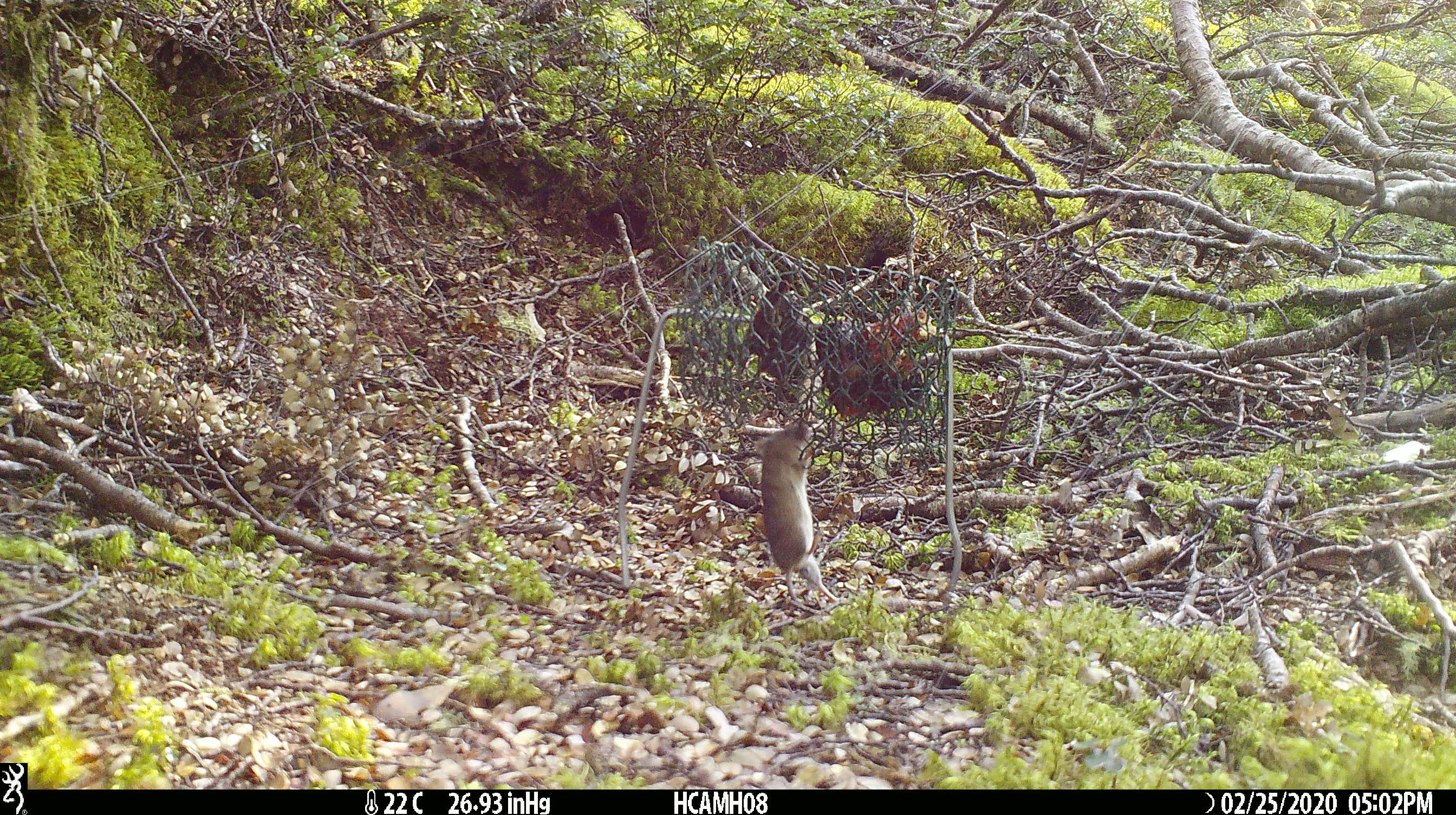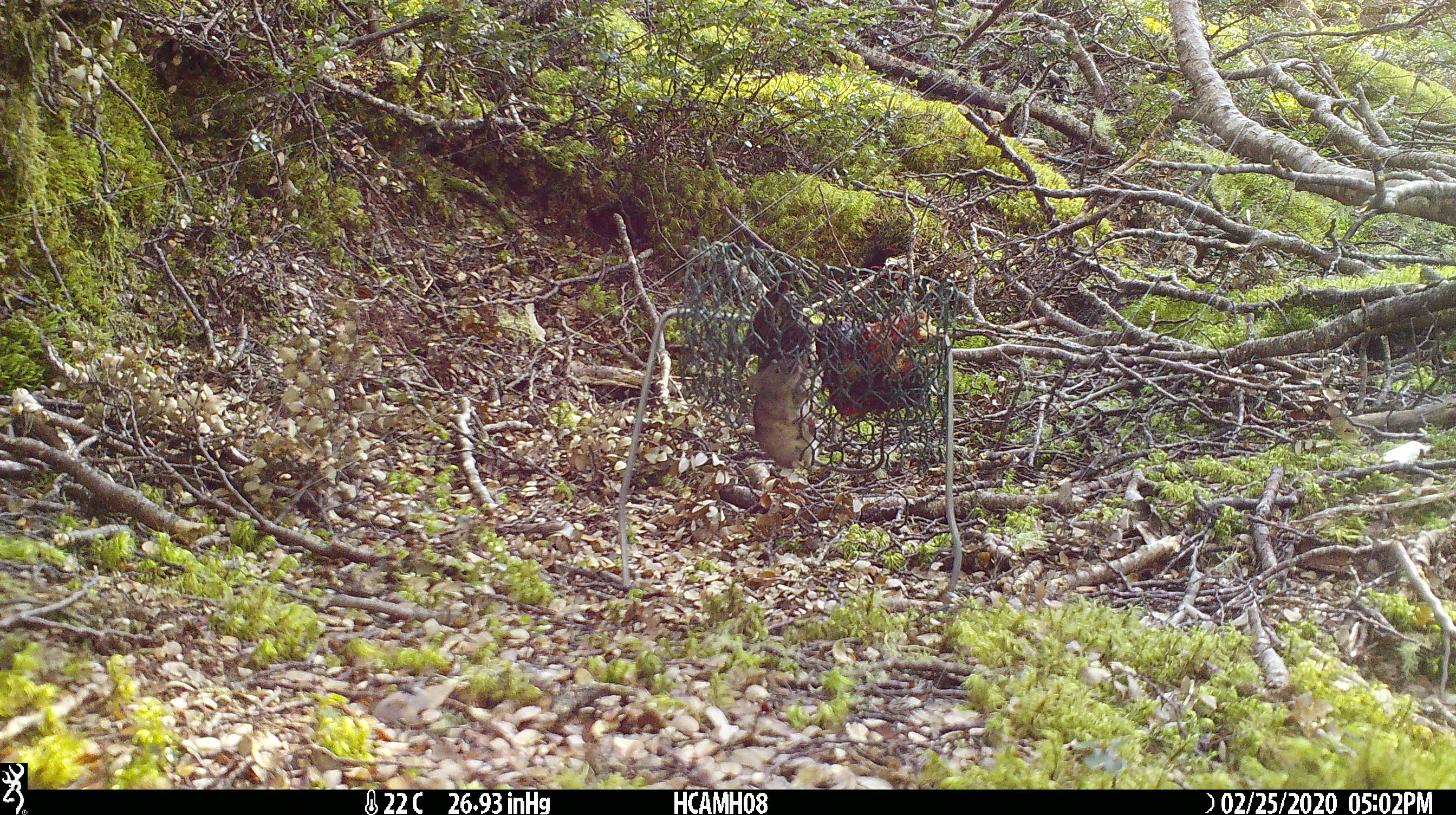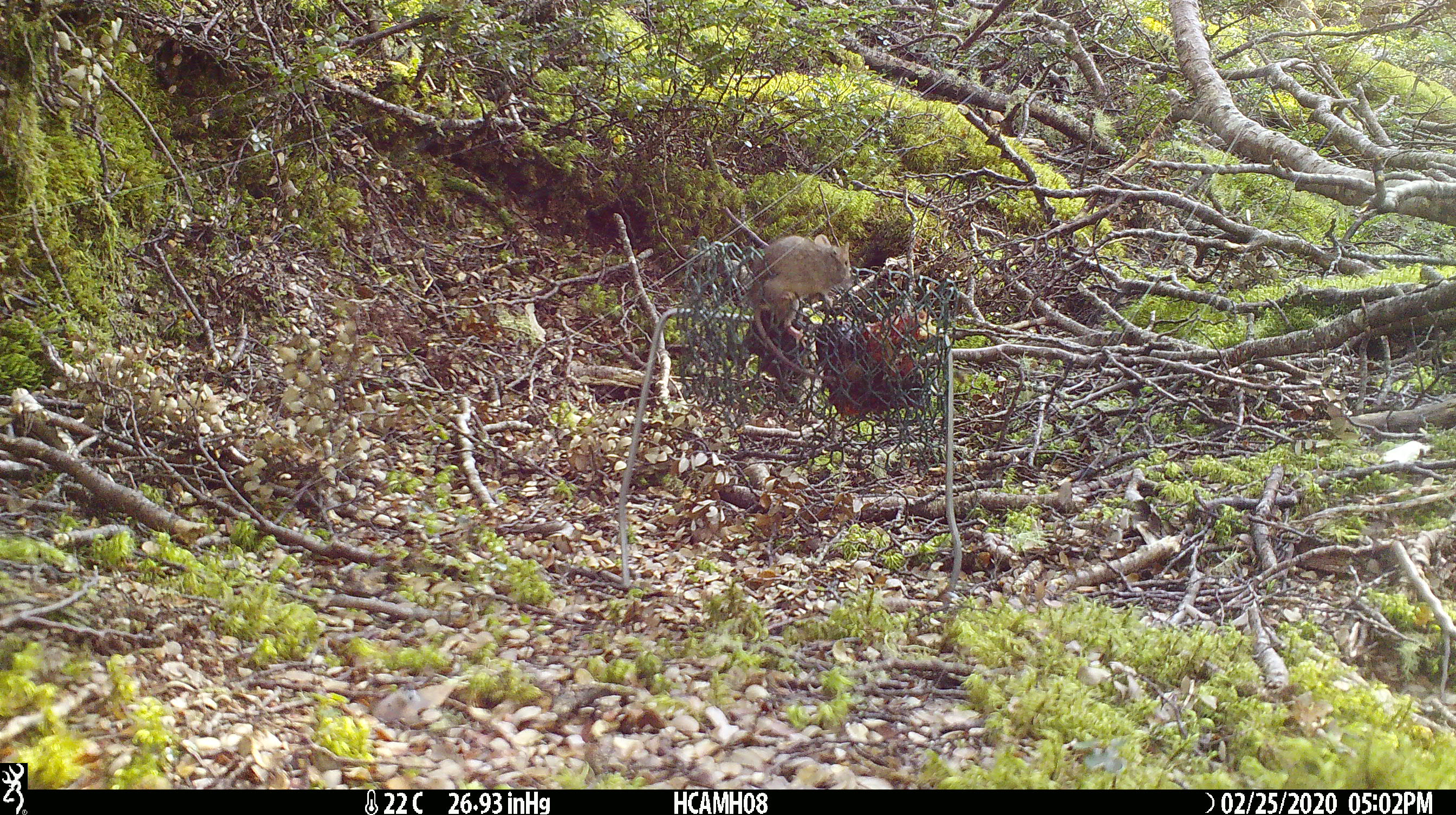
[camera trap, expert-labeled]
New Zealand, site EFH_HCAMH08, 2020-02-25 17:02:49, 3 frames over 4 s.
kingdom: Animalia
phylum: Chordata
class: Mammalia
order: Rodentia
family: Muridae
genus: Mus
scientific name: Mus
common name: mouse